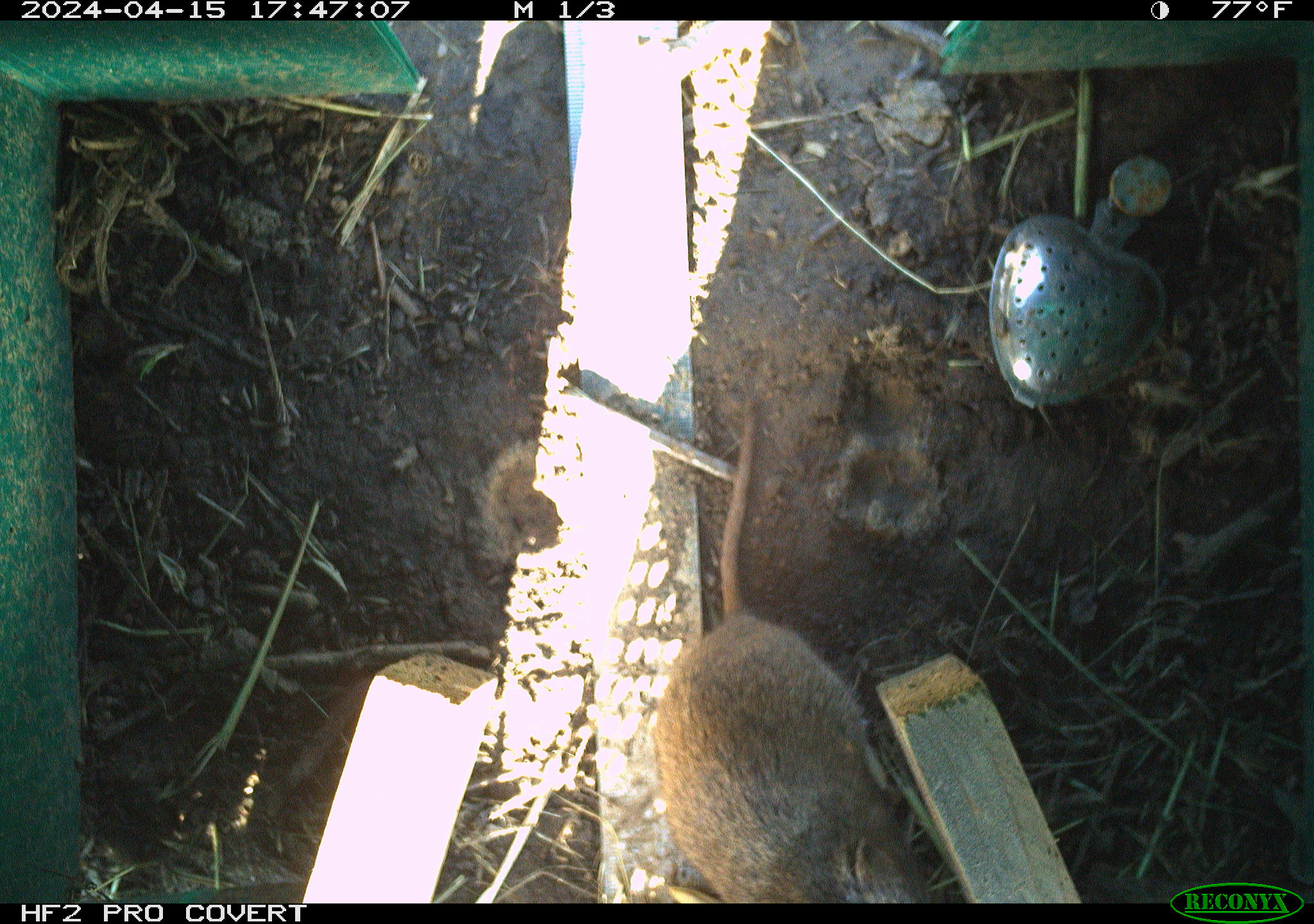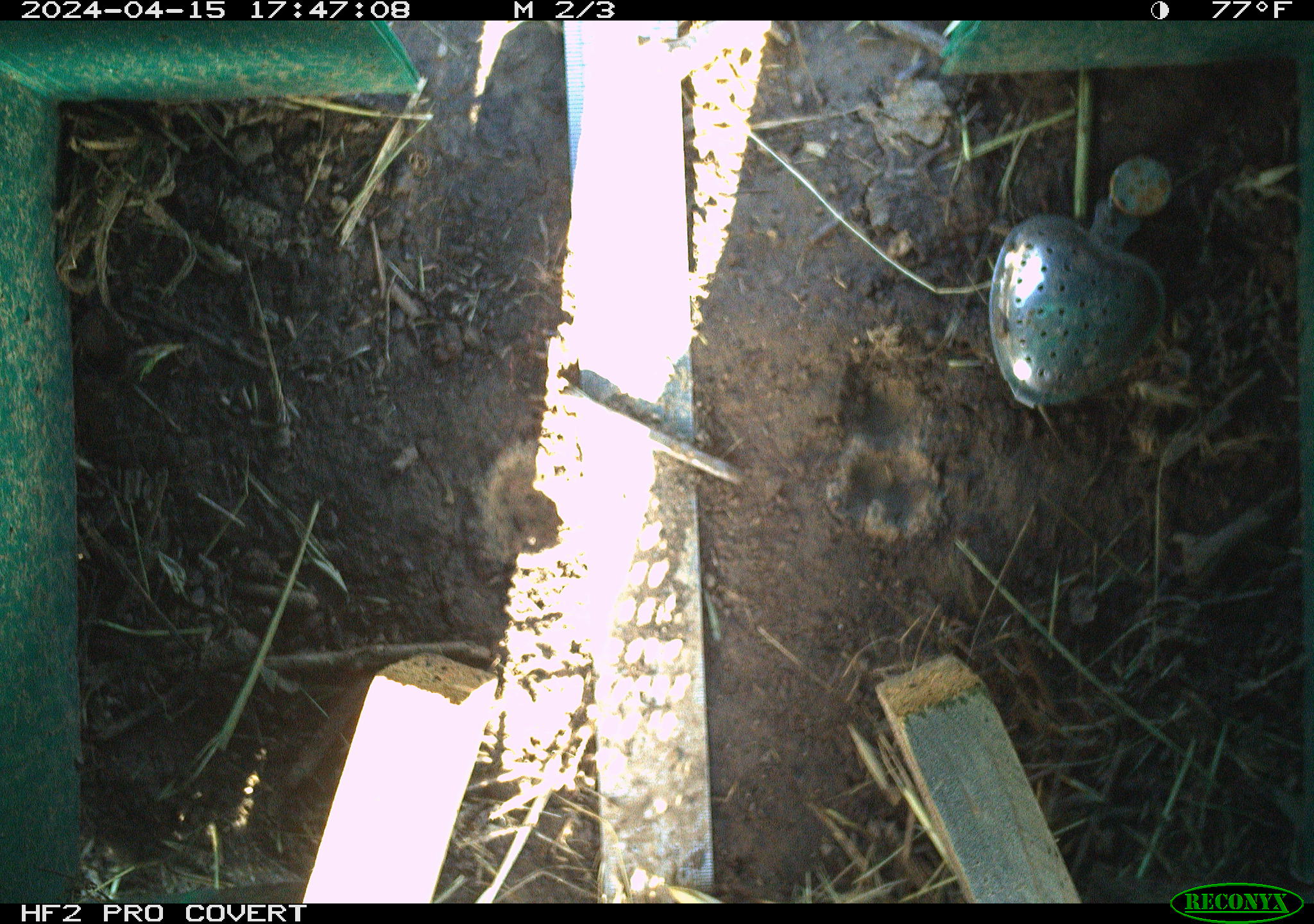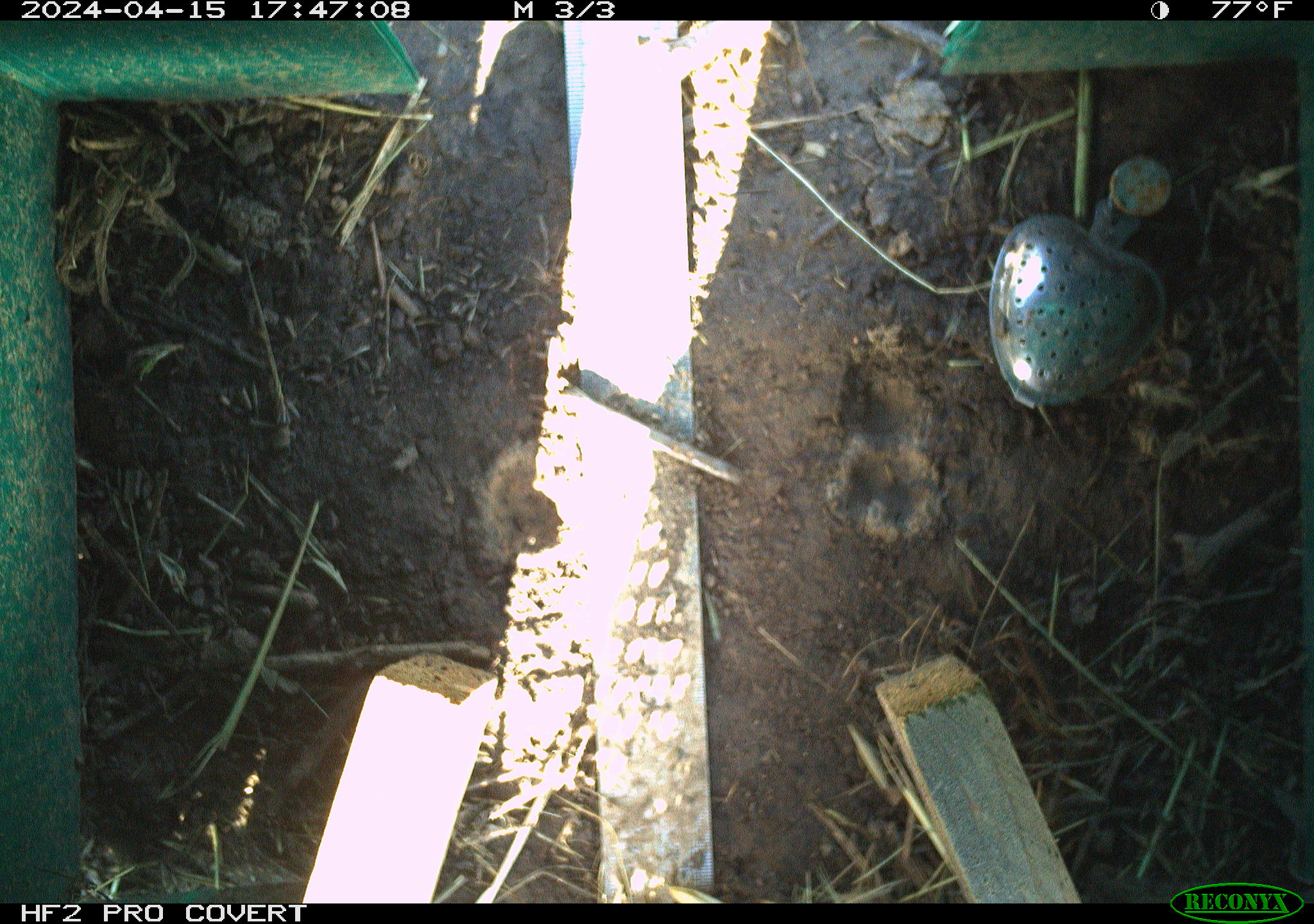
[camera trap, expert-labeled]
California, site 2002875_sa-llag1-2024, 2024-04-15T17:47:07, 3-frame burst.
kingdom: Animalia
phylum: Chordata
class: Mammalia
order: Rodentia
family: Cricetidae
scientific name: Arvicolinae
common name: voles, lemmings, and muskrats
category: arvicolinae subfamily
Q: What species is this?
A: Arvicolinae subfamily (voles, lemmings, and muskrats) (Arvicolinae).